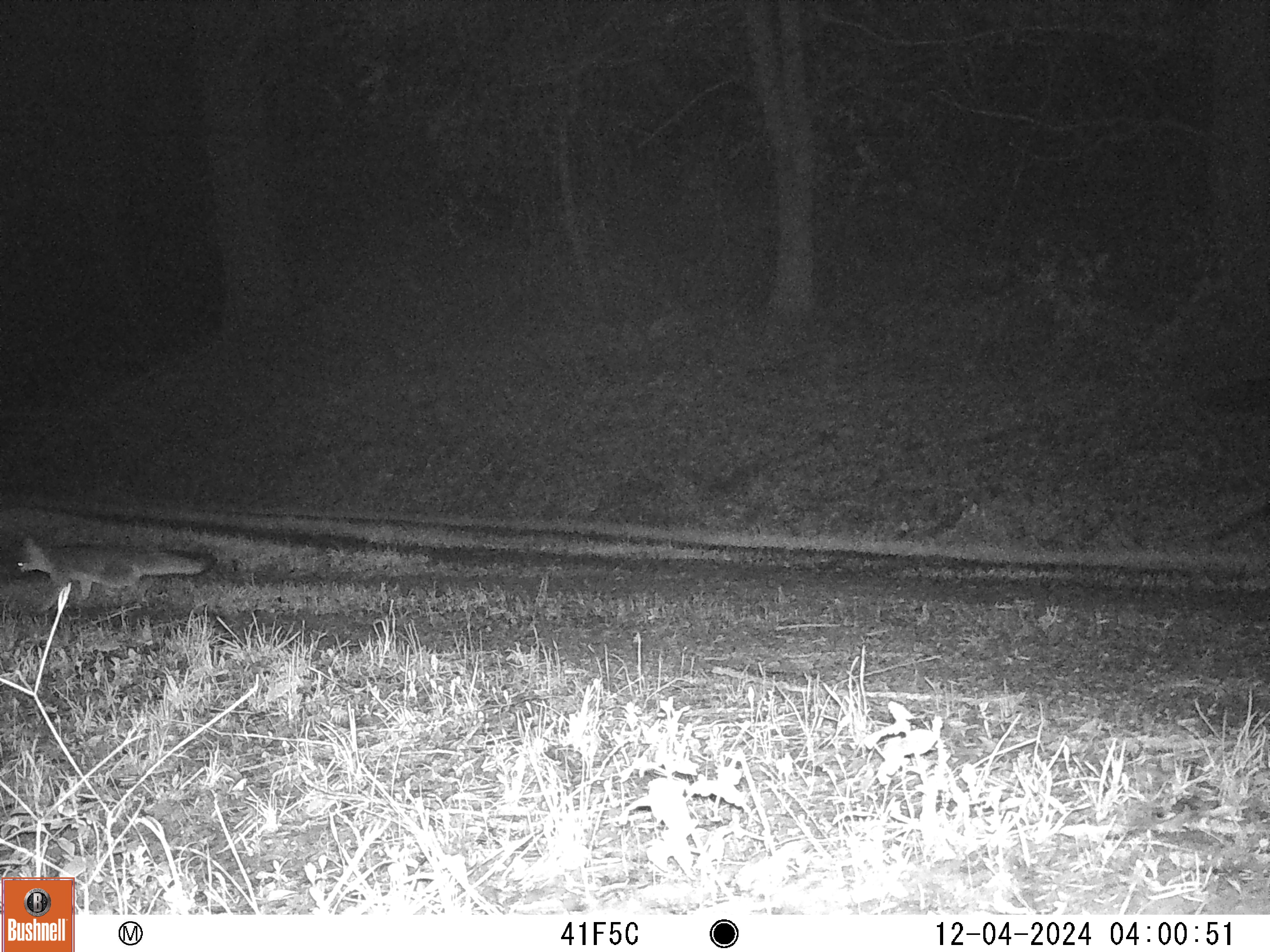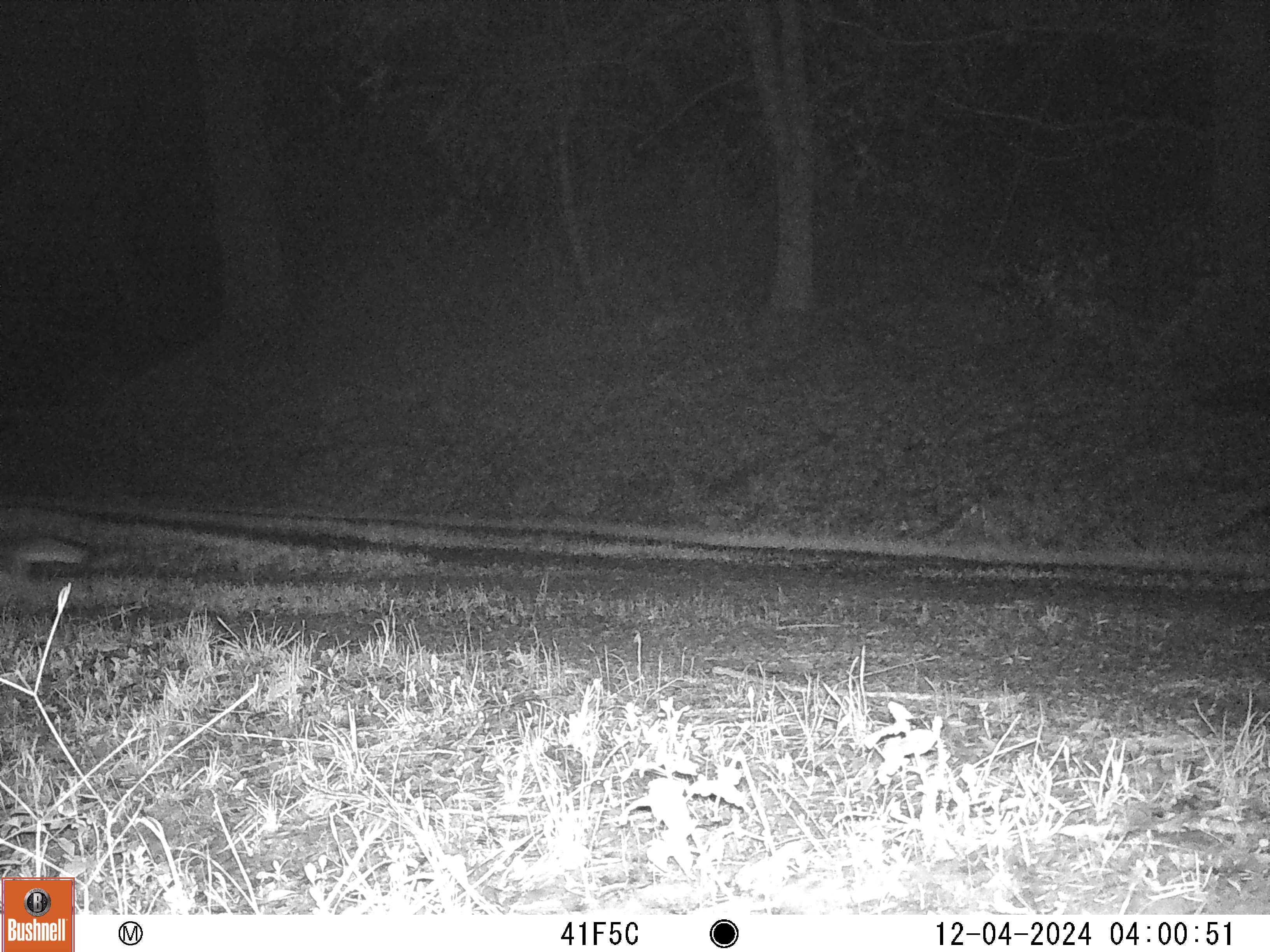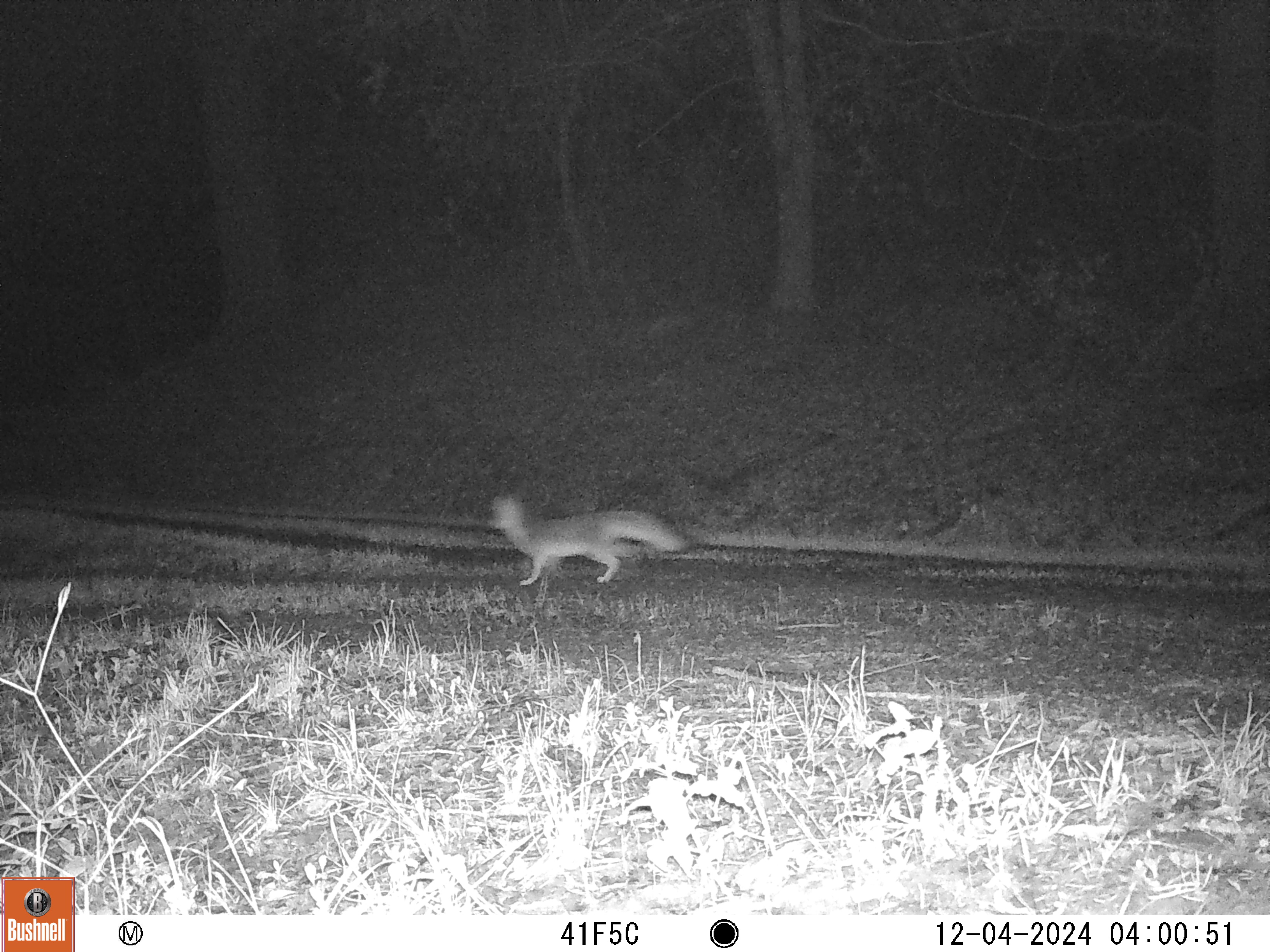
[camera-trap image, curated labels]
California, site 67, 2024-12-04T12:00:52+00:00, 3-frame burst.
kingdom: Animalia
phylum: Chordata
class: Mammalia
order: Carnivora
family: Canidae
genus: Urocyon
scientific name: Urocyon cinereoargenteus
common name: gray fox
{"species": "gray fox (Urocyon cinereoargenteus)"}